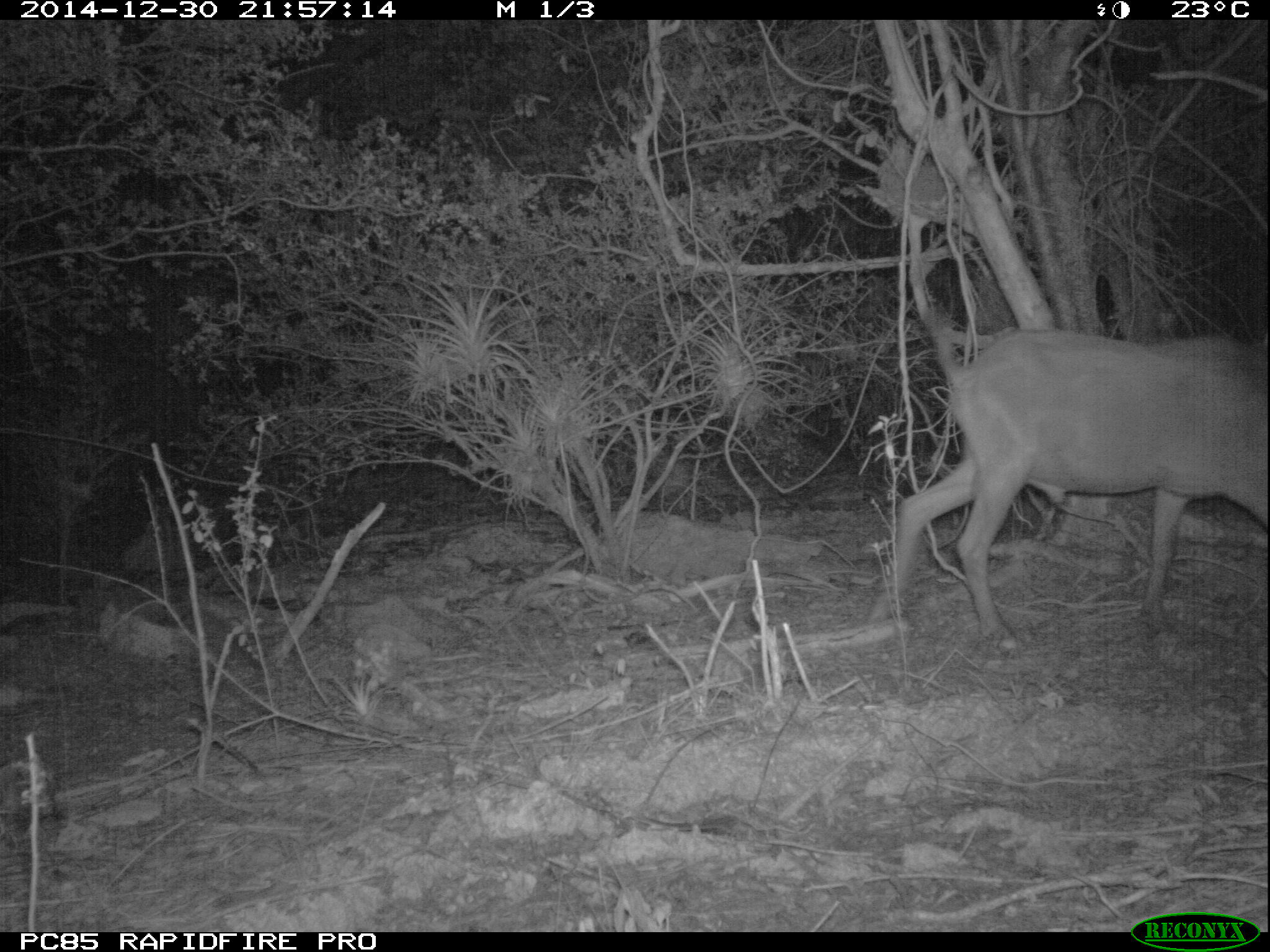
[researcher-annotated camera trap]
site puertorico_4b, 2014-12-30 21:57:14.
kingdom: Animalia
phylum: Chordata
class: Mammalia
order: Artiodactyla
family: Bovidae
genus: Capra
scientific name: Capra hircus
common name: goat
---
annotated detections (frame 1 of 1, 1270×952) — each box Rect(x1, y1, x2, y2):
goat: Rect(874, 309, 1270, 648)